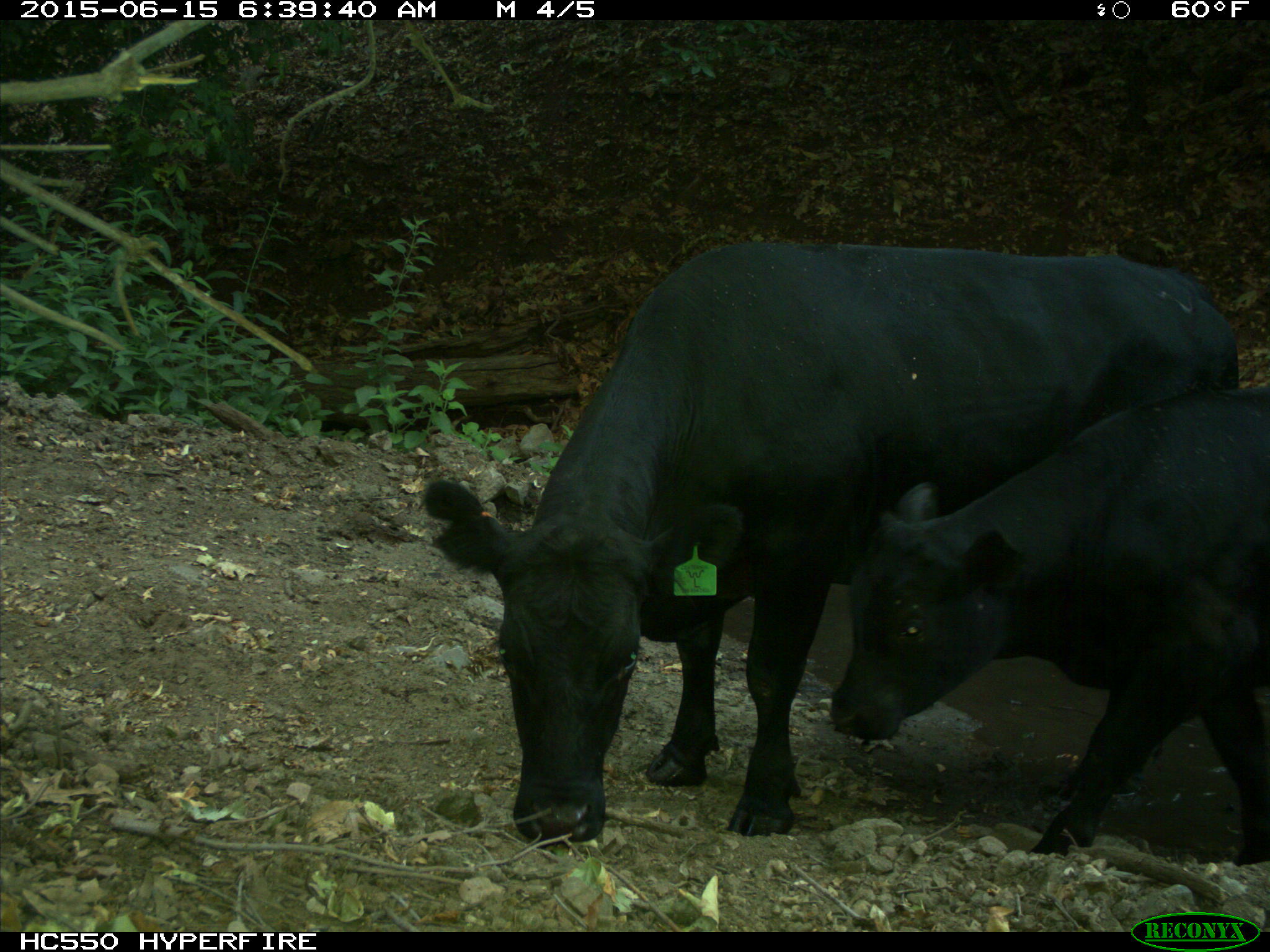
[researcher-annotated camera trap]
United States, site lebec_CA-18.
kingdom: Animalia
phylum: Chordata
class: Mammalia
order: Artiodactyla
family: Bovidae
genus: Bos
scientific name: Bos taurus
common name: domestic cow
Bos taurus (domestic cow).